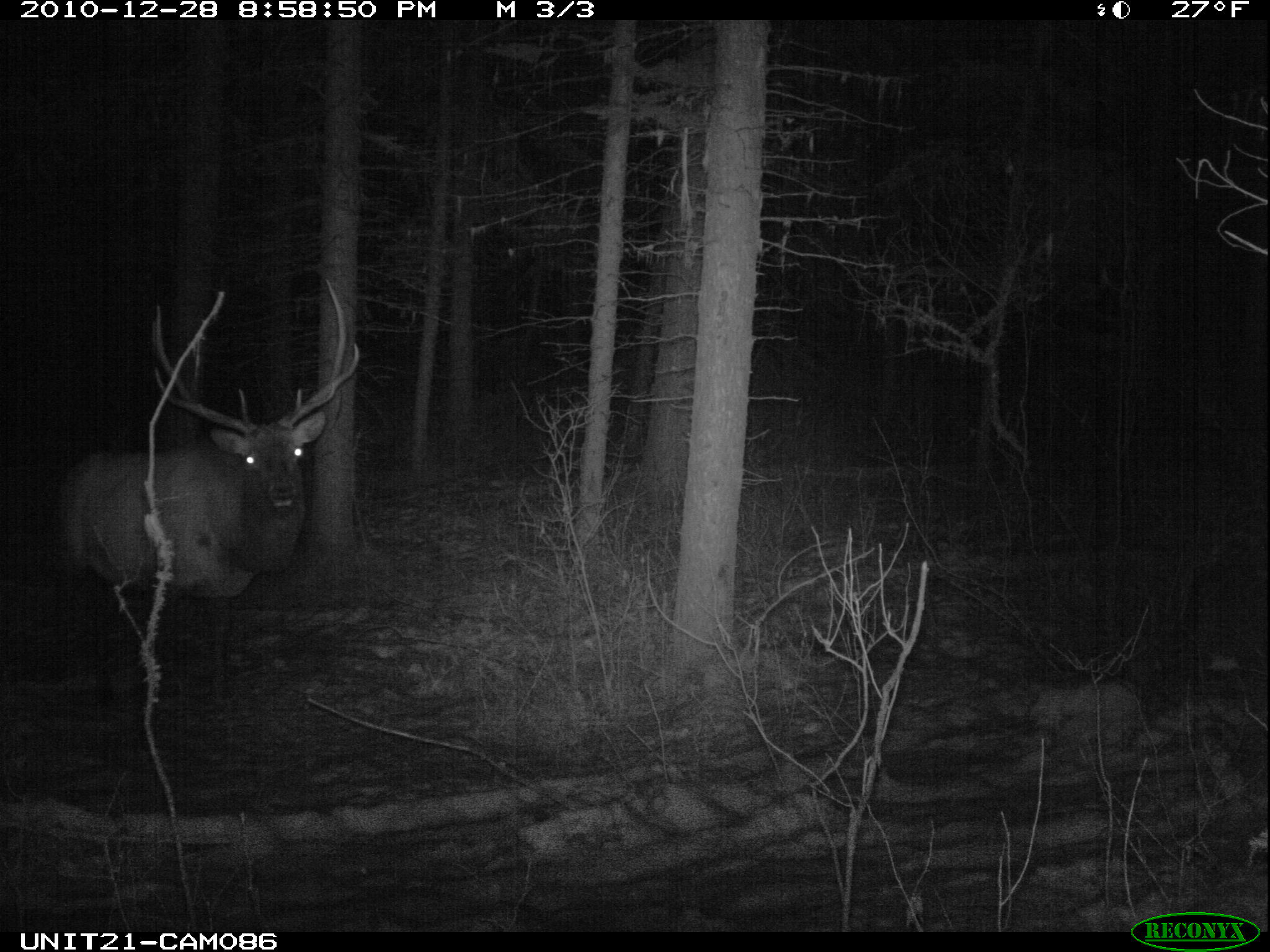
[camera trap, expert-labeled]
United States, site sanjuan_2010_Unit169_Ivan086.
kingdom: Animalia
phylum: Chordata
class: Mammalia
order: Artiodactyla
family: Cervidae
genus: Cervus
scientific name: Cervus elaphus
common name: red deer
Cervus elaphus (red deer).